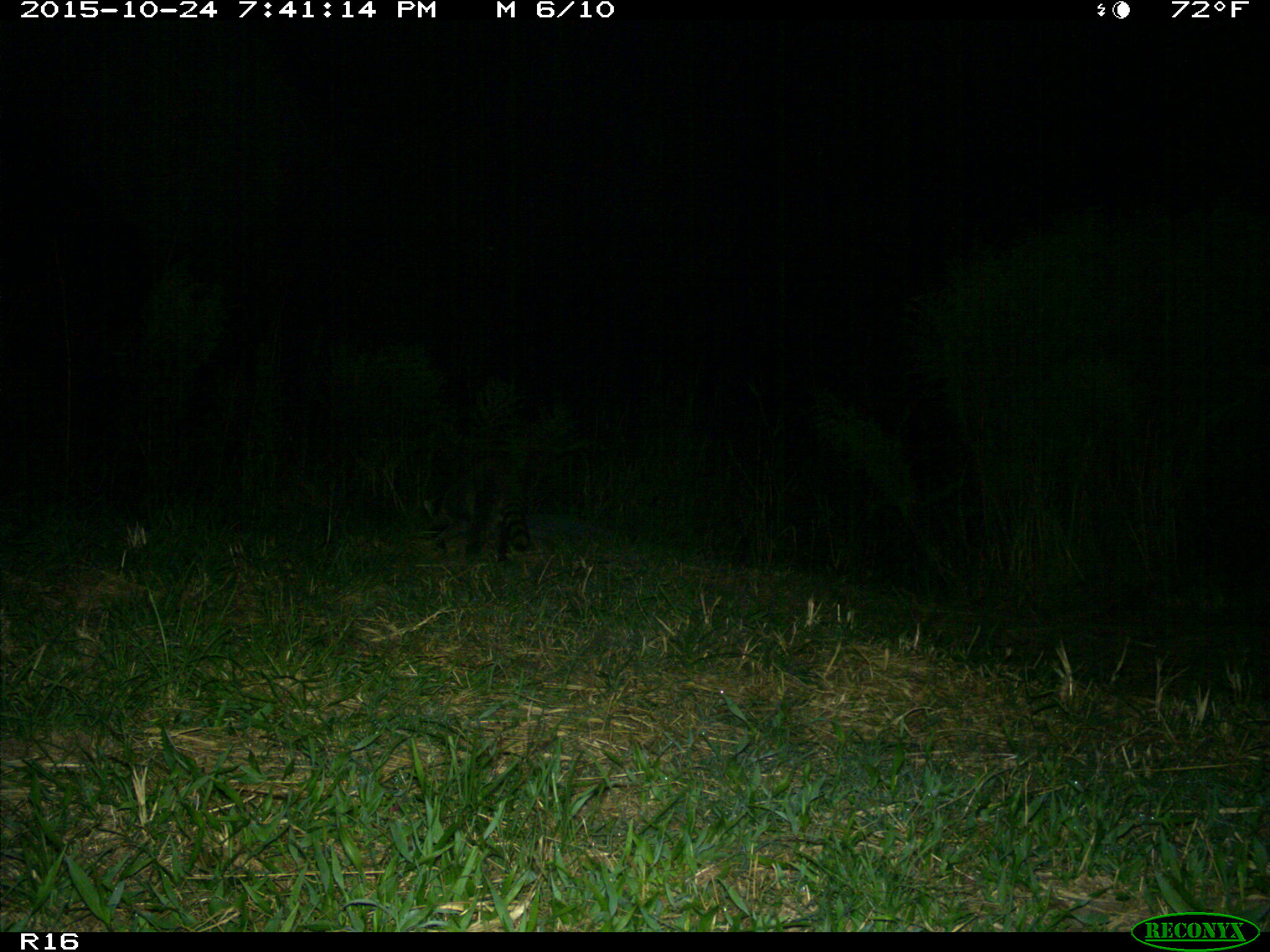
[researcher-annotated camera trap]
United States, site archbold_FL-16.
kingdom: Animalia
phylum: Chordata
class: Mammalia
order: Carnivora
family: Procyonidae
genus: Procyon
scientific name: Procyon lotor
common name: common raccoon